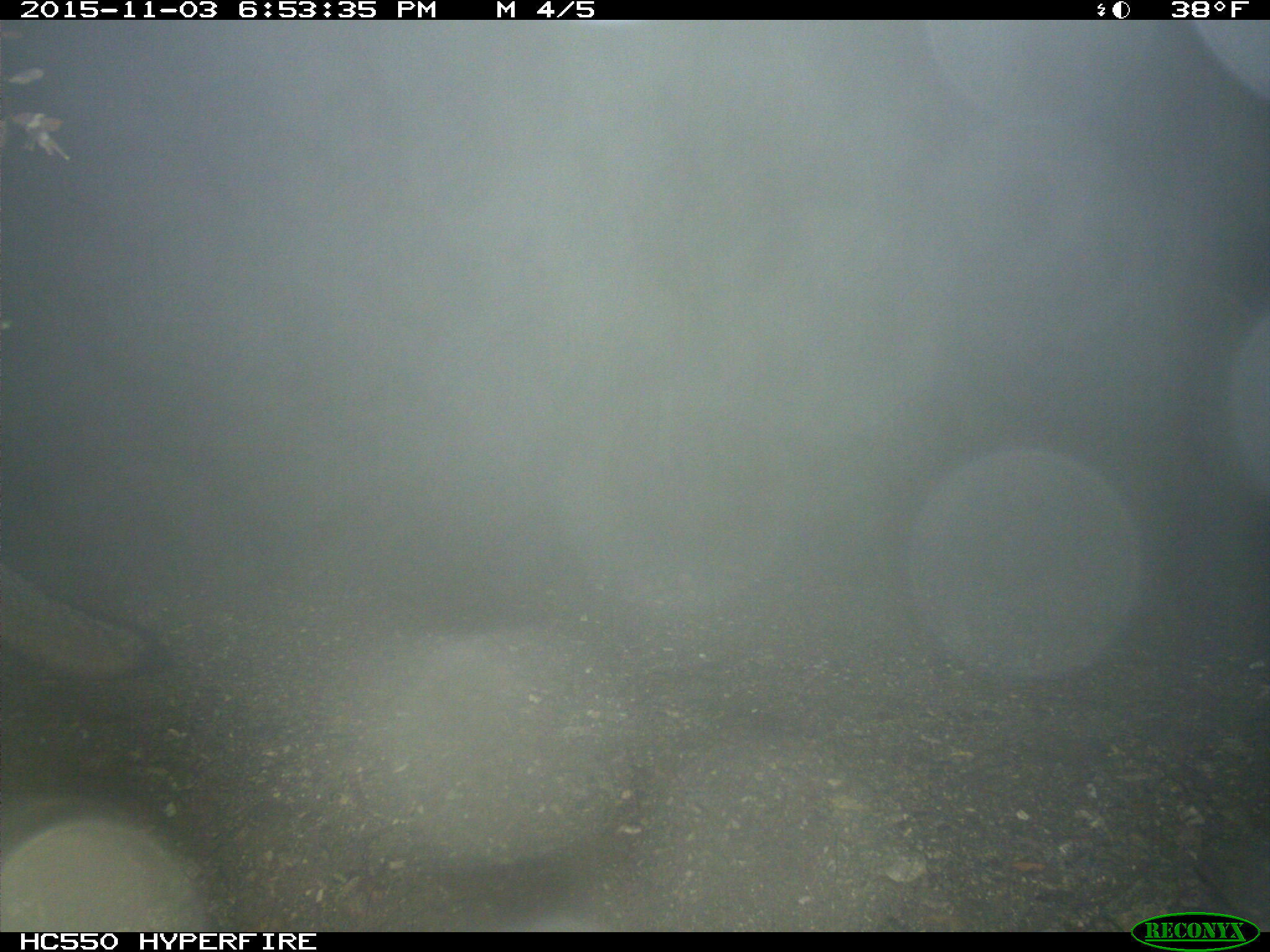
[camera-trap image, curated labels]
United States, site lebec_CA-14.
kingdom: Animalia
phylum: Chordata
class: Mammalia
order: Carnivora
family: Canidae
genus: Urocyon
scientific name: Urocyon cinereoargenteus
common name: gray fox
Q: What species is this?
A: Urocyon cinereoargenteus (gray fox).